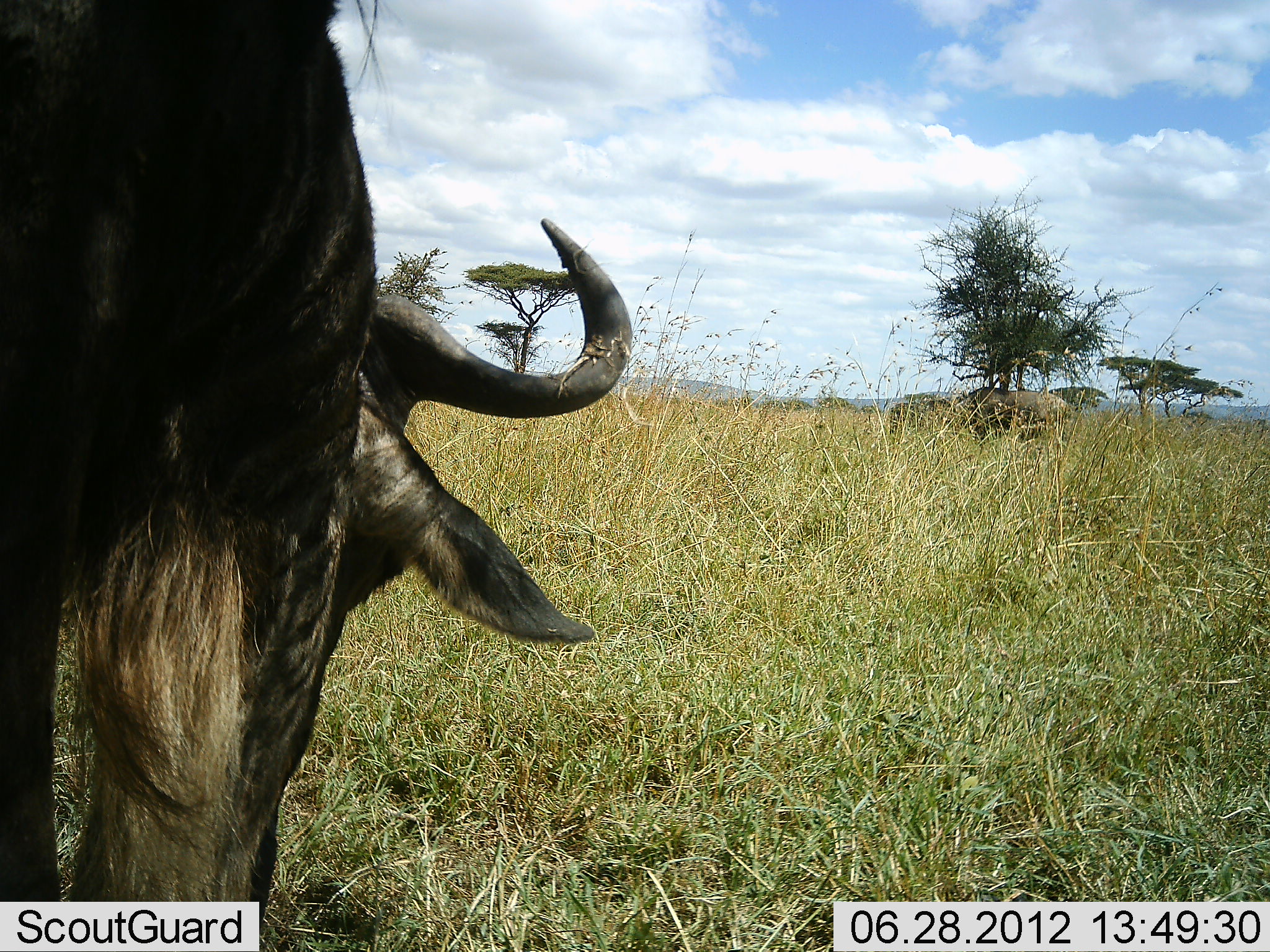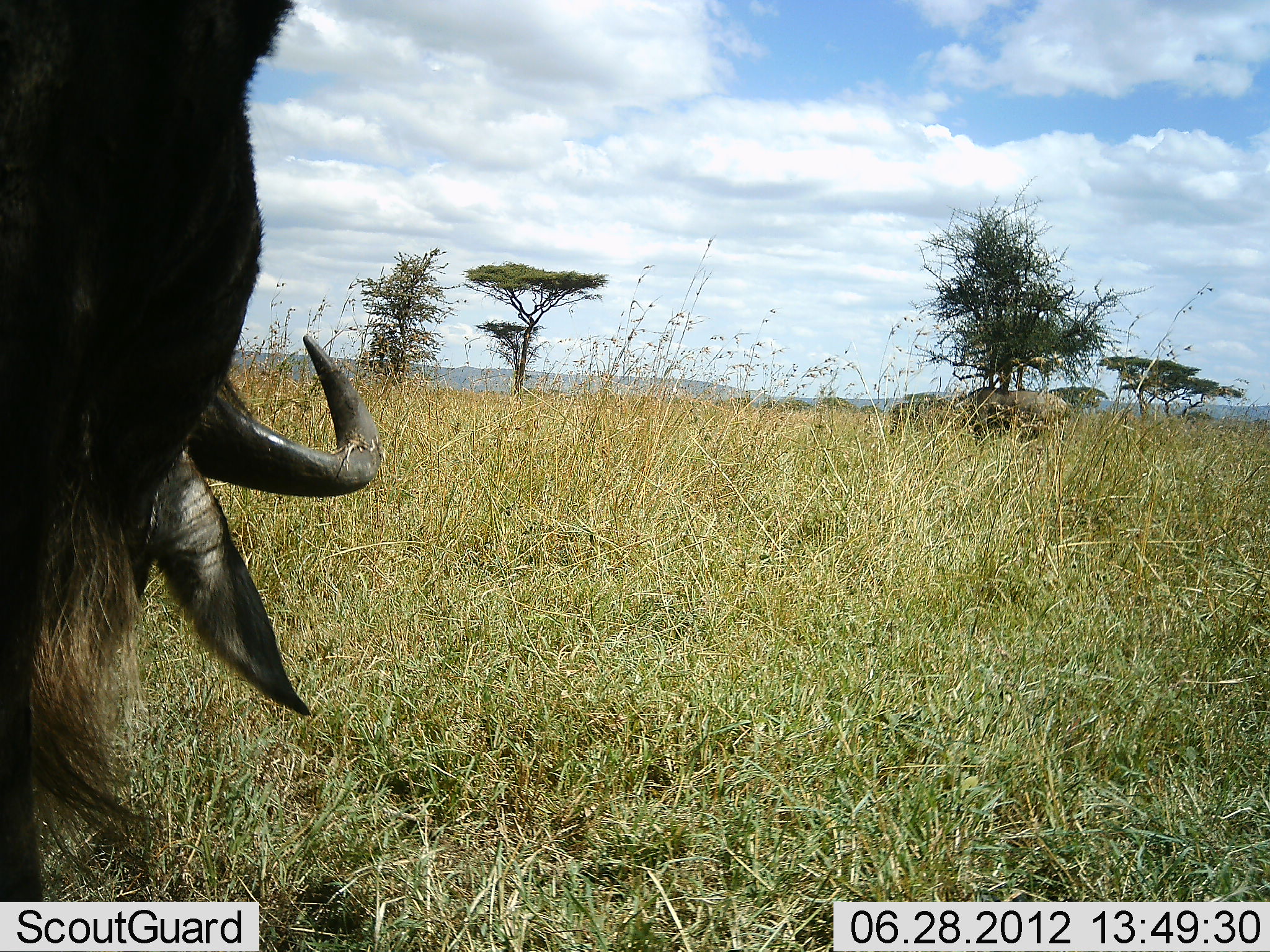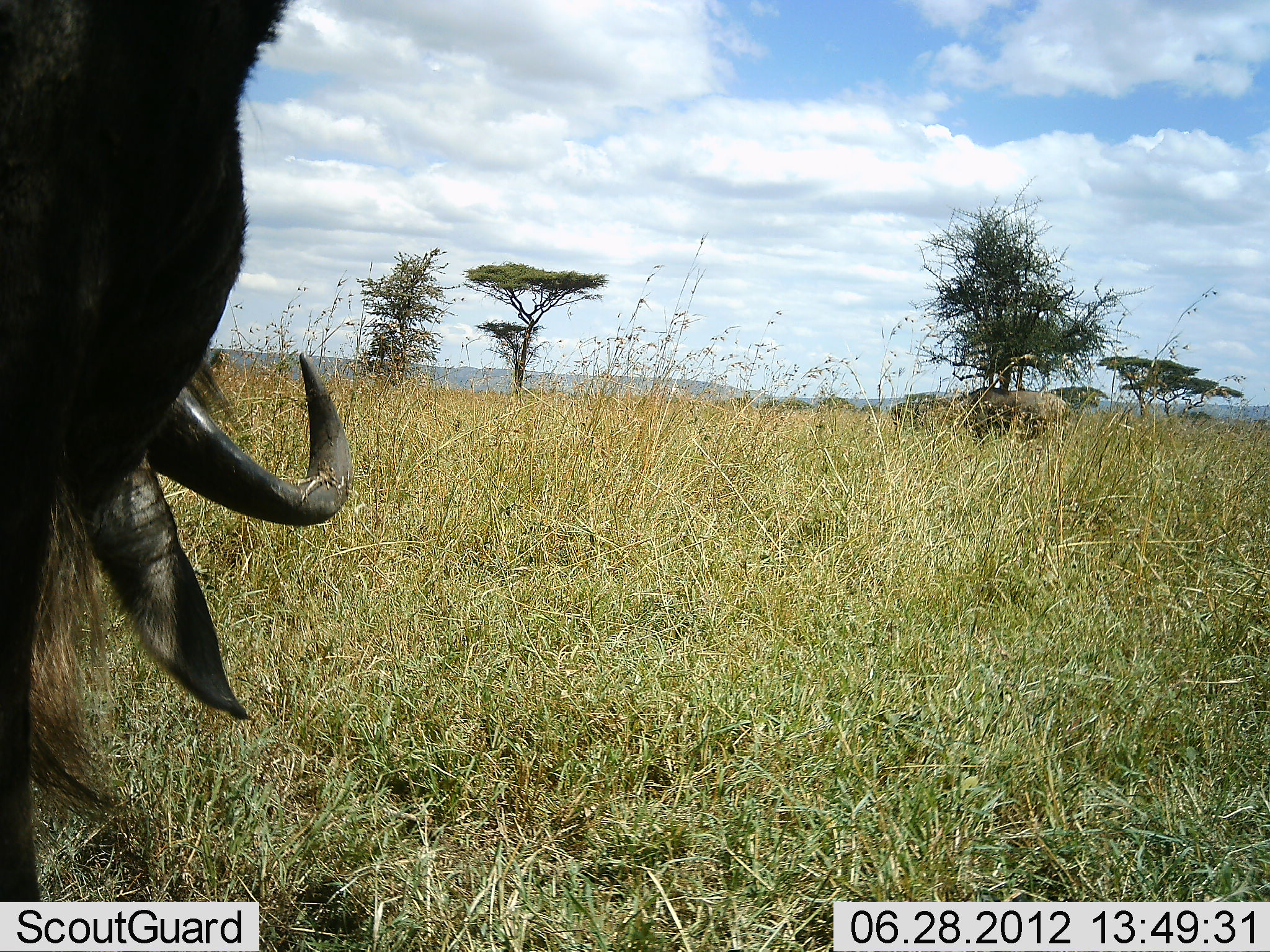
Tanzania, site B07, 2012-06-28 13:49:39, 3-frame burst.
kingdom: Animalia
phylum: Chordata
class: Mammalia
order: Artiodactyla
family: Bovidae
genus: Connochaetes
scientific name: Connochaetes taurinus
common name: blue wildebeest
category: wildebeest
Wildebeest (blue wildebeest) (Connochaetes taurinus), count 1. Behavior (volunteer vote fractions): standing 60%, resting 0%, moving 20%, interacting 0%. Young present (vote fraction): 0%. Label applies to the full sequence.